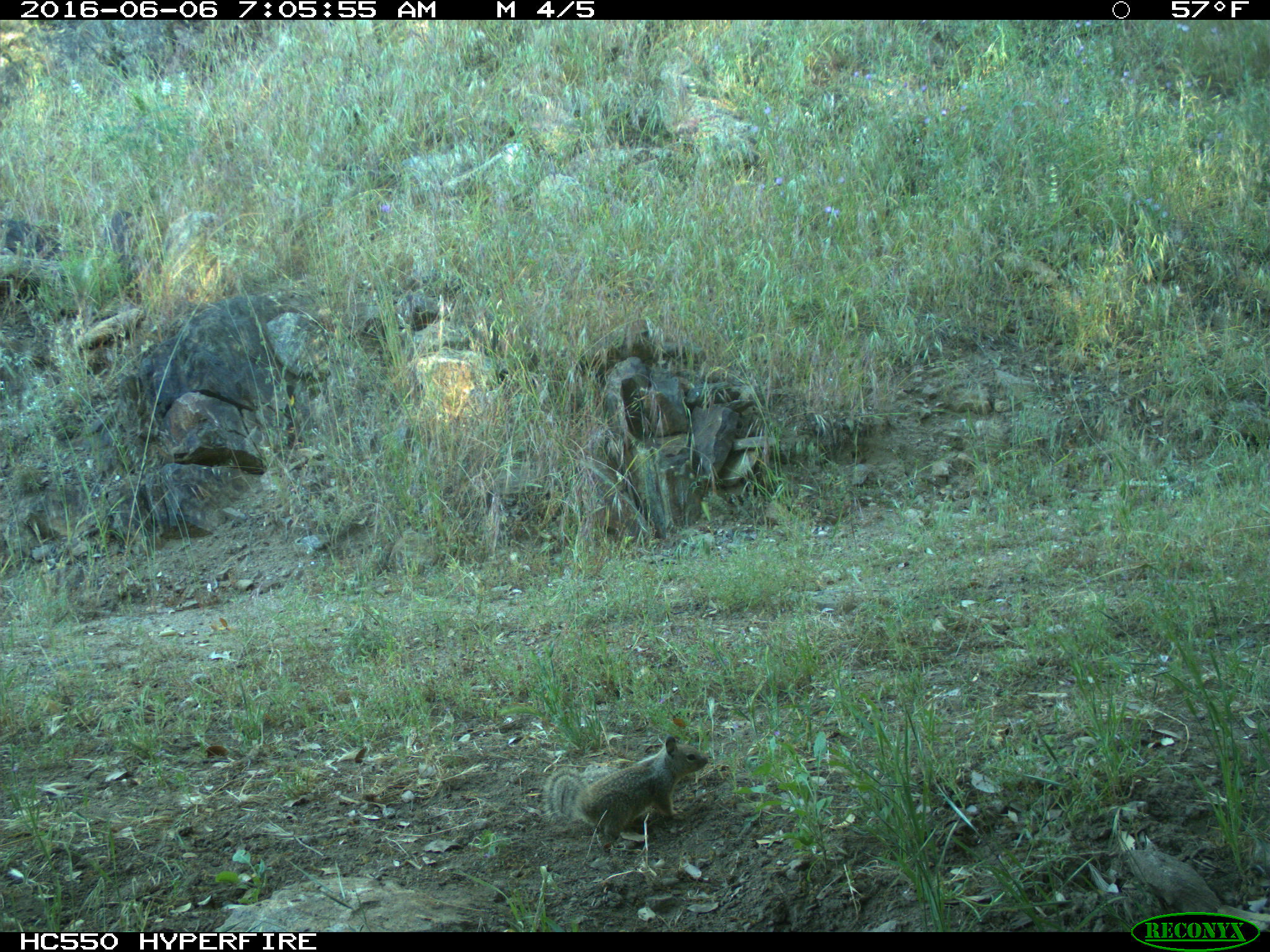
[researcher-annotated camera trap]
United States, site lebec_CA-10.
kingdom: Animalia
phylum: Chordata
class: Mammalia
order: Rodentia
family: Sciuridae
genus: Otospermophilus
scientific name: Otospermophilus beecheyi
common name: california ground squirrel